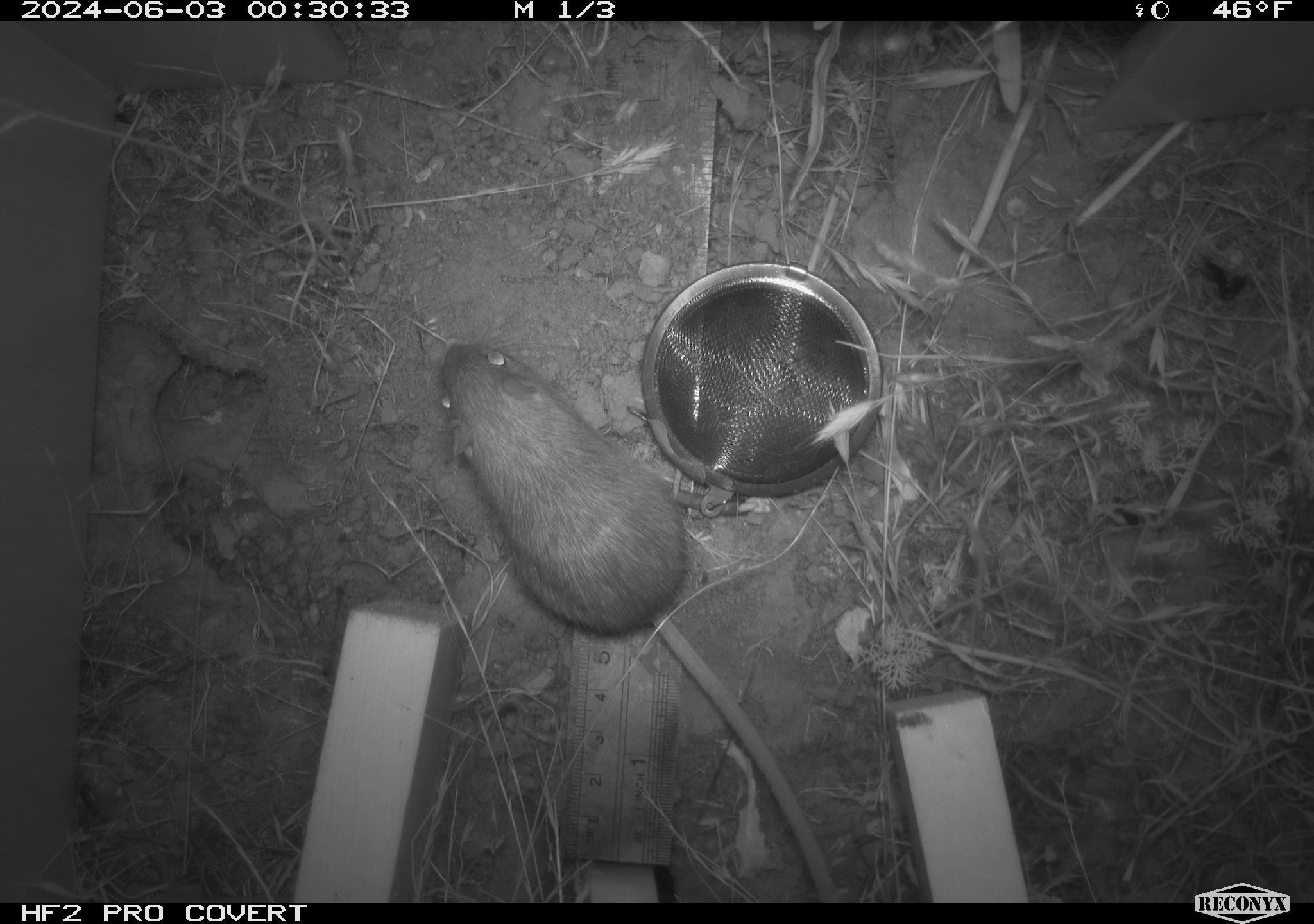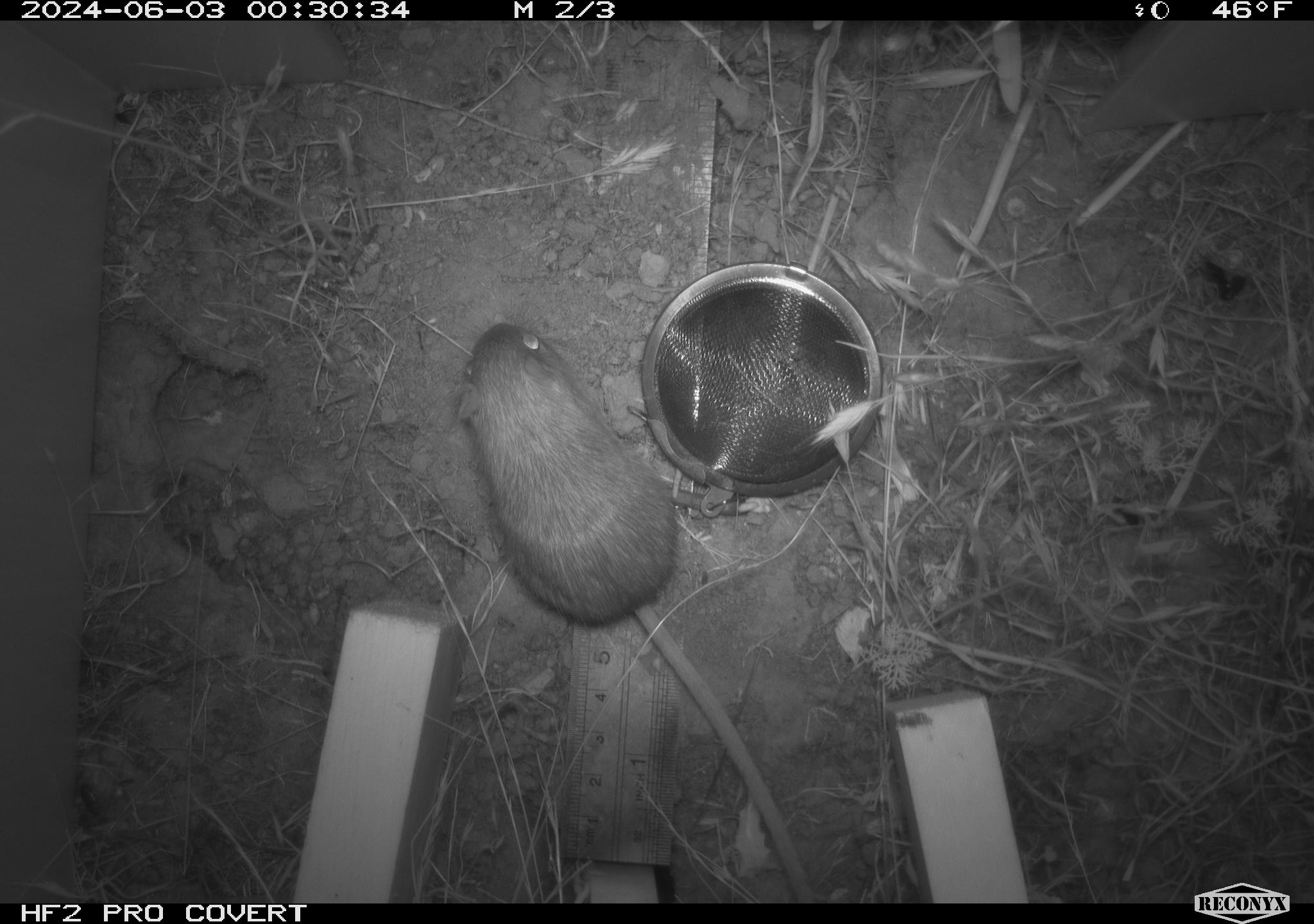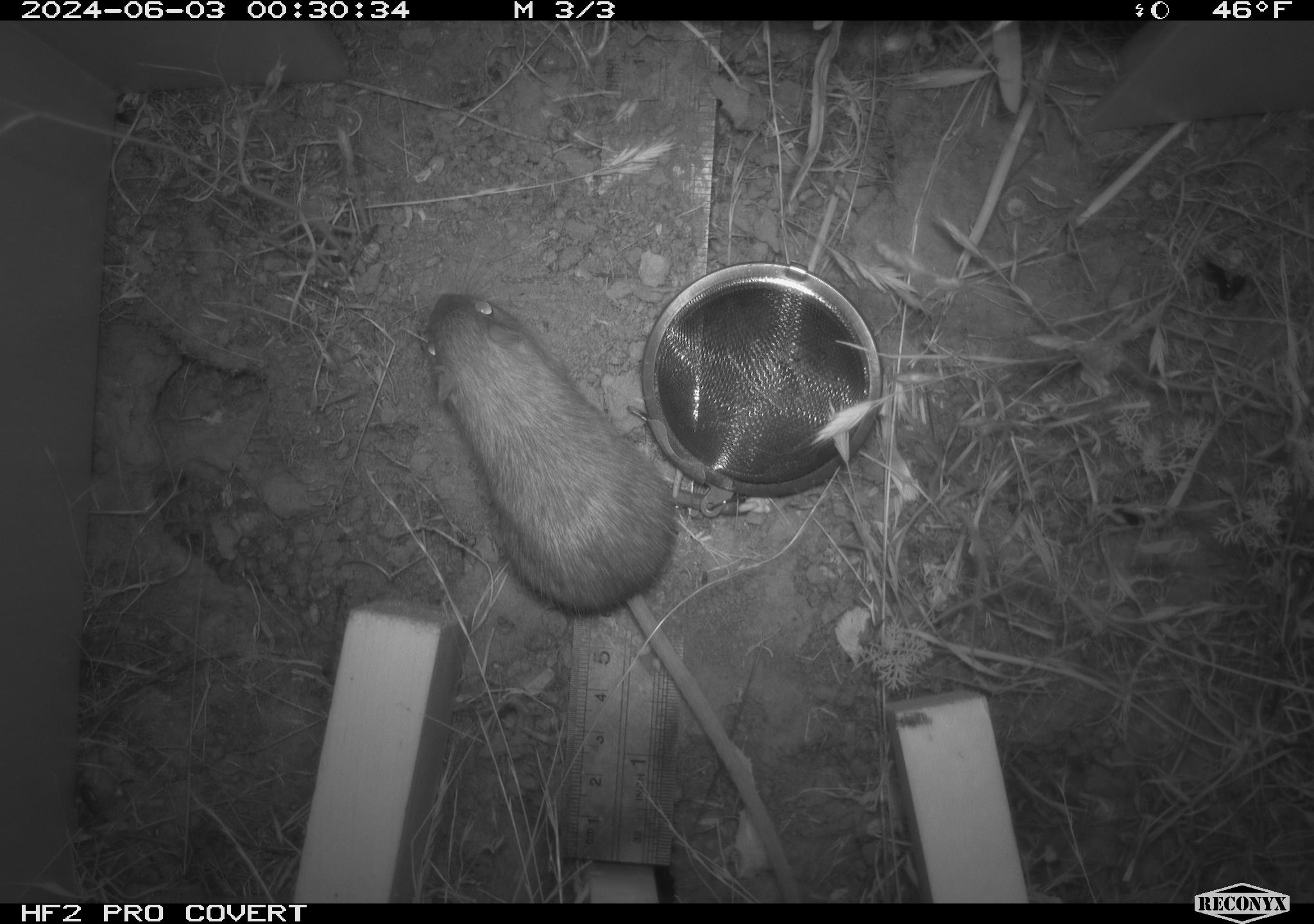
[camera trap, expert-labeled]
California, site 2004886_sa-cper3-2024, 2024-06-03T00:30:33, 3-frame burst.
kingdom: Animalia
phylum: Chordata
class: Mammalia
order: Rodentia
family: Heteromyidae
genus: Dipodomys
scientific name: Dipodomys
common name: kangaroo rats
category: dipodomys species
Dipodomys species (kangaroo rats) (Dipodomys).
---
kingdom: Animalia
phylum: Chordata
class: Mammalia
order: Rodentia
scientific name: Rodentia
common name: rodent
Rodent (Rodentia).